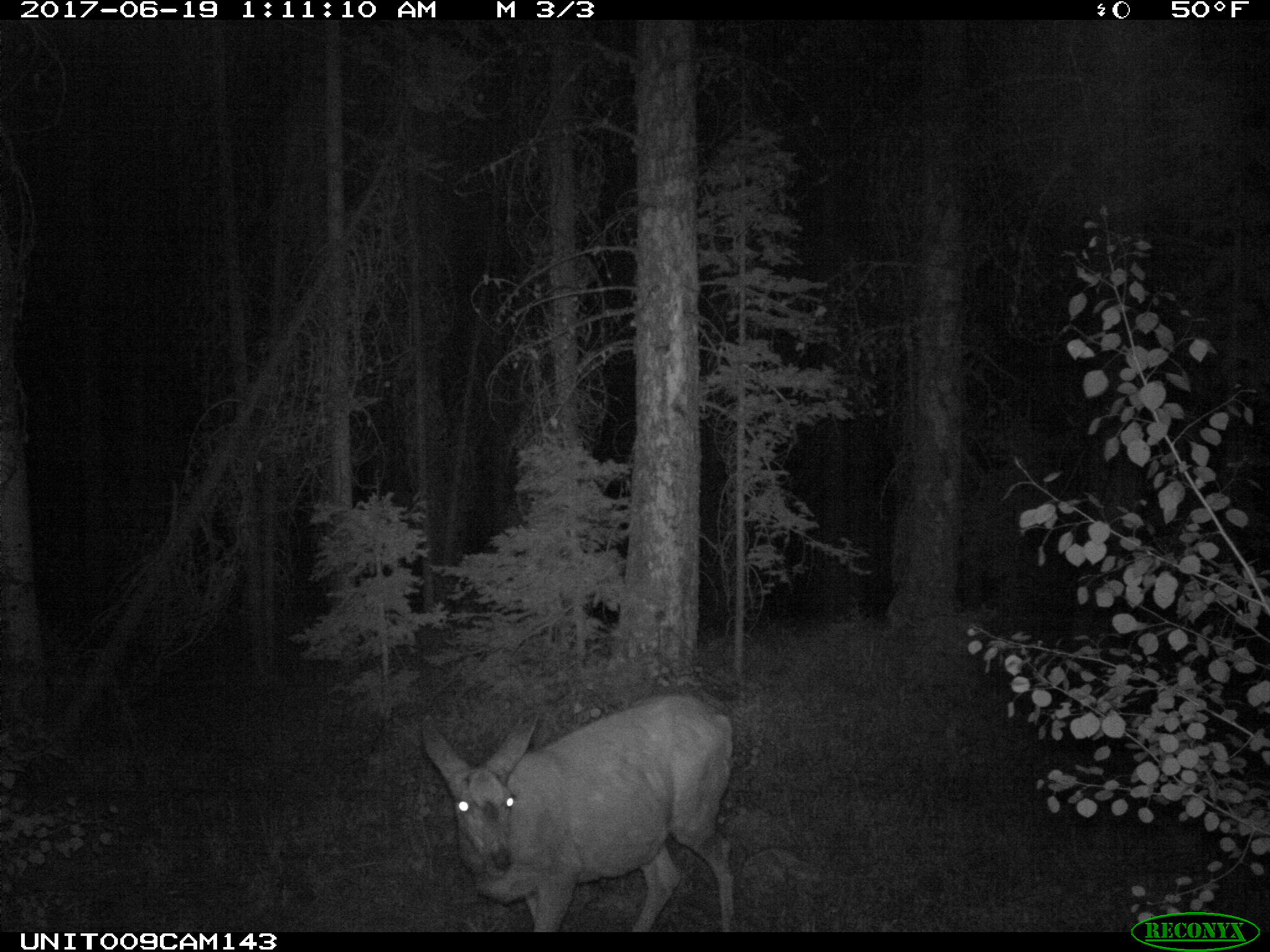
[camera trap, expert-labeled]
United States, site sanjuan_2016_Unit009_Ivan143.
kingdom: Animalia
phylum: Chordata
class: Mammalia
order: Artiodactyla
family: Cervidae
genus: Odocoileus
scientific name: Odocoileus hemionus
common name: mule deer